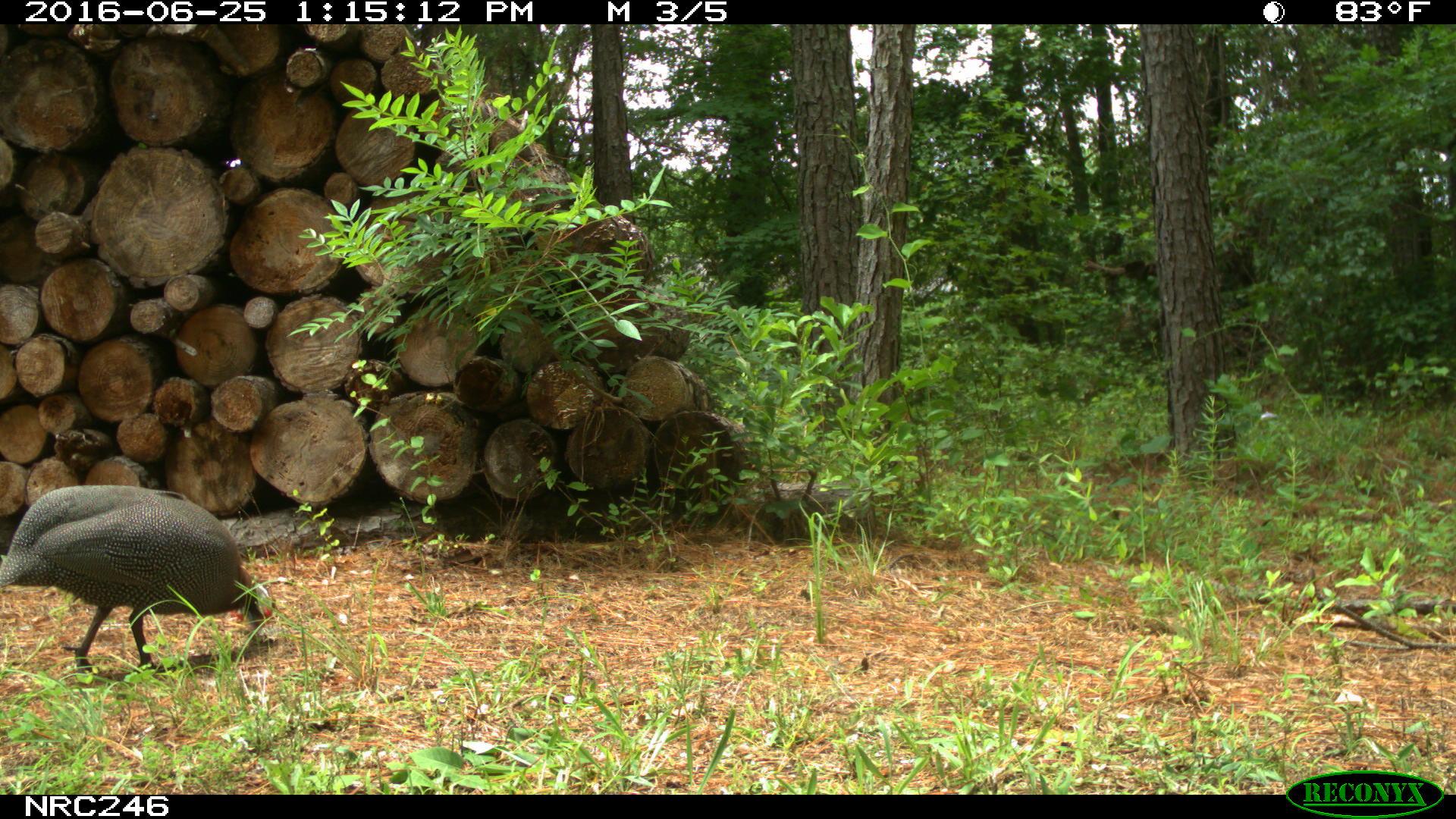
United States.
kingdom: Animalia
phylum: Chordata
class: Aves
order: Galliformes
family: Phasianidae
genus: Meleagris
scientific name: Meleagris gallopavo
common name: wild turkey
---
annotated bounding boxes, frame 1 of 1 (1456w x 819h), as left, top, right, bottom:
Wild Turkey: 4, 476, 284, 675